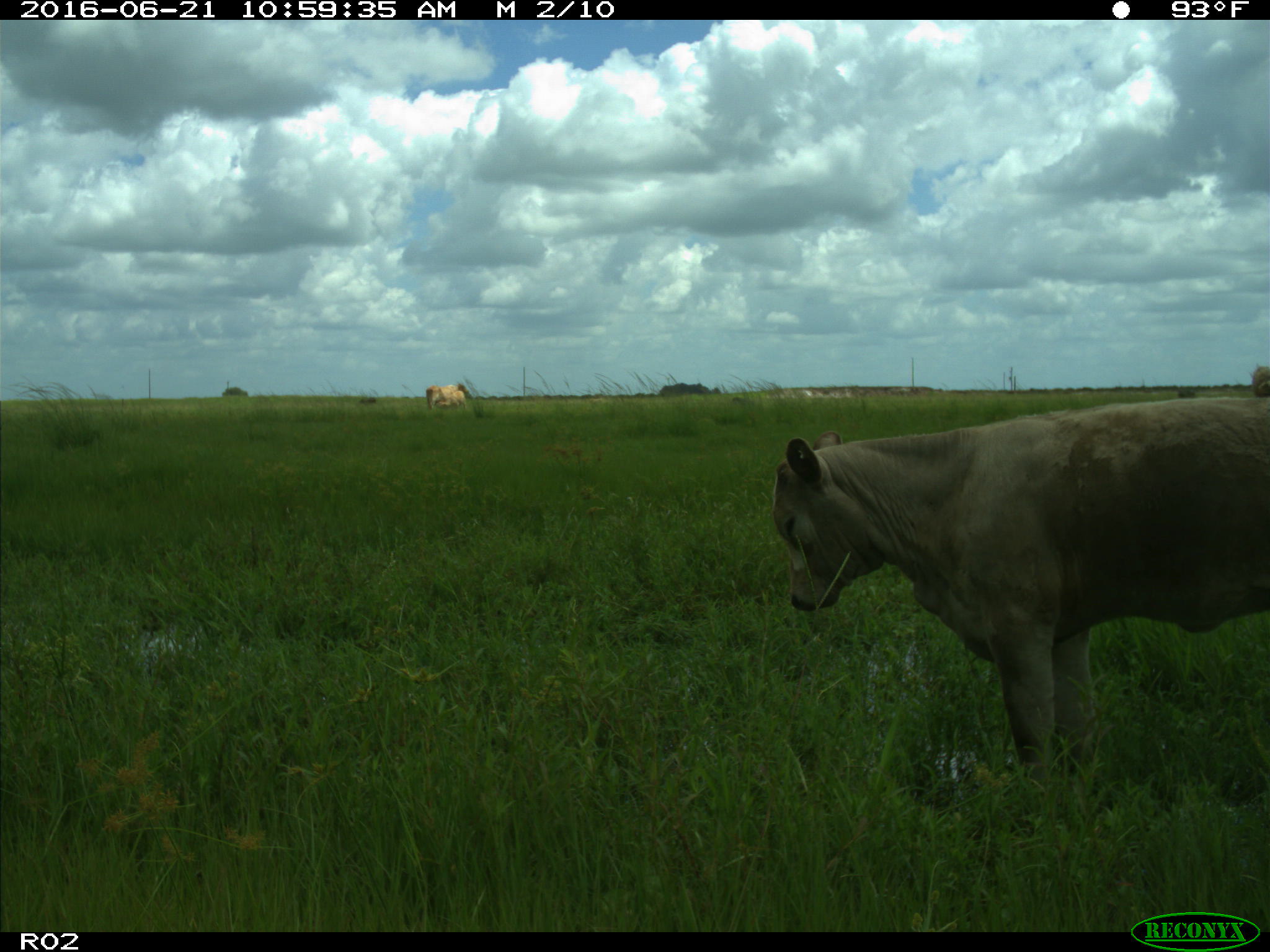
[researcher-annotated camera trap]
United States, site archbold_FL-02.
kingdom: Animalia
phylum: Chordata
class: Mammalia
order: Artiodactyla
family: Bovidae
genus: Bos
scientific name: Bos taurus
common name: domestic cow